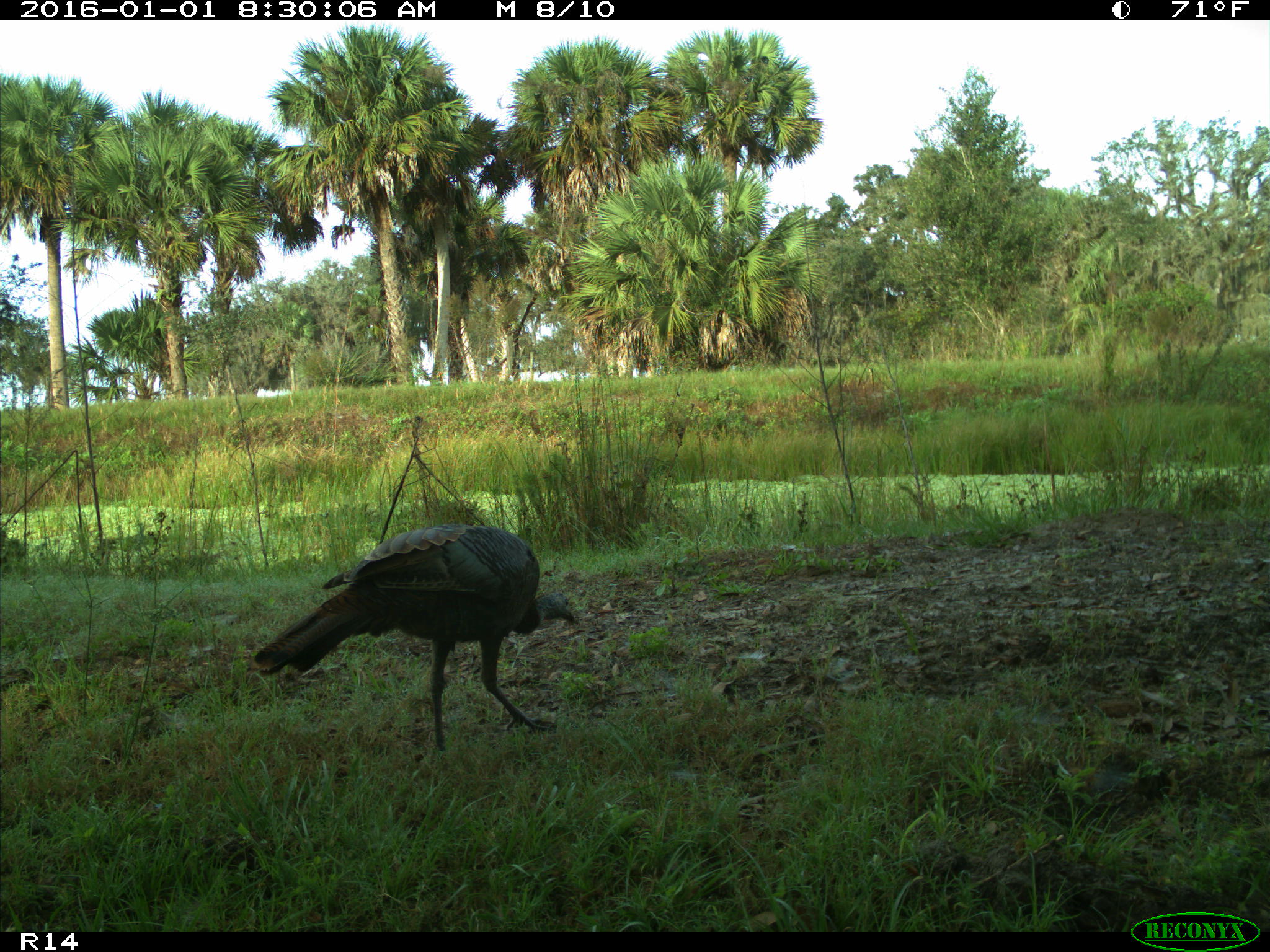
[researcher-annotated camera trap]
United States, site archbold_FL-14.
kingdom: Animalia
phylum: Chordata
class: Aves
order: Galliformes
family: Phasianidae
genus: Meleagris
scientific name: Meleagris gallopavo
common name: wild turkey